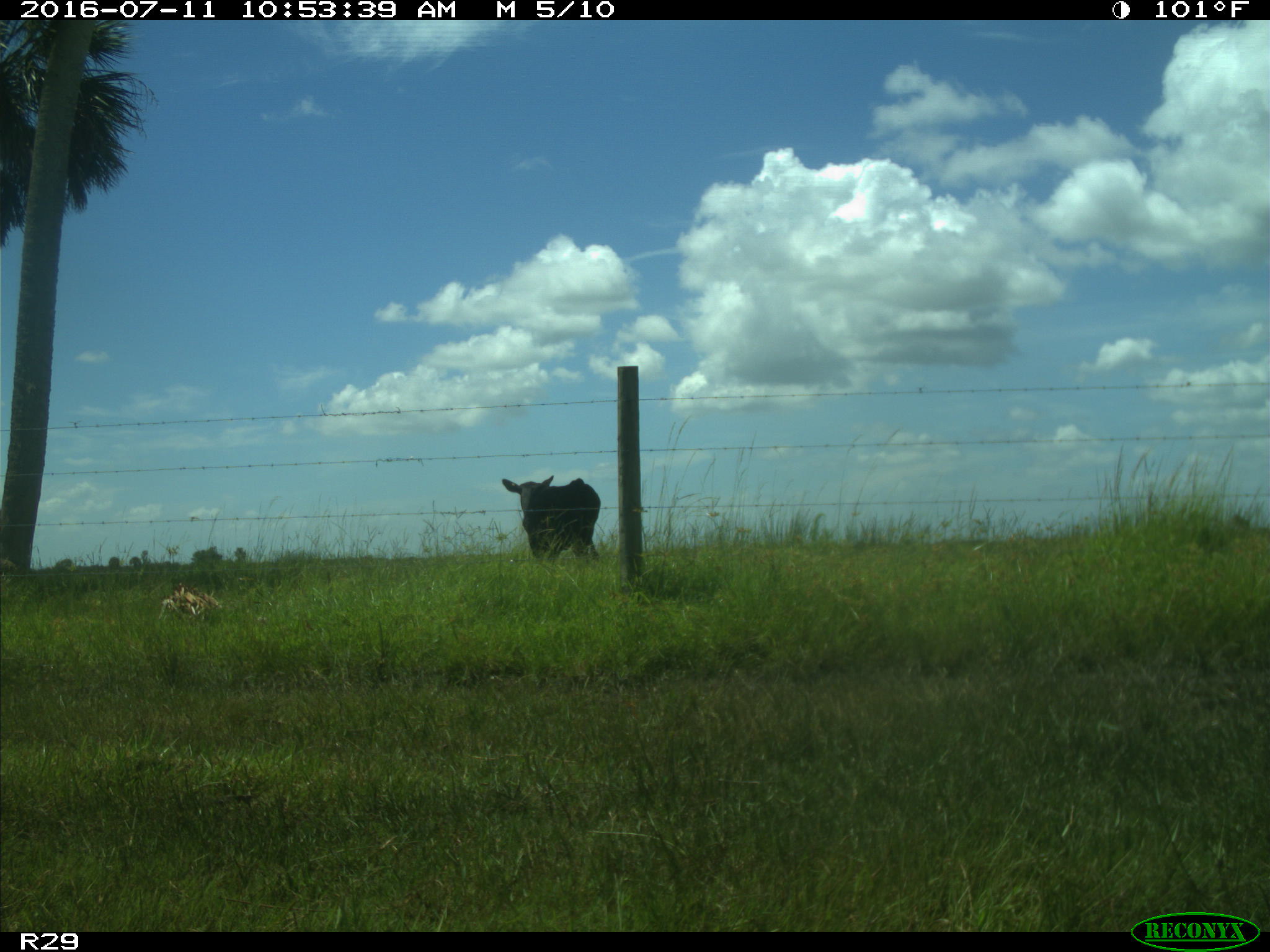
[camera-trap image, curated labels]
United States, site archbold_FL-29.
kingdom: Animalia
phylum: Chordata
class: Mammalia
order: Artiodactyla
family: Bovidae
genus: Bos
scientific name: Bos taurus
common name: domestic cow